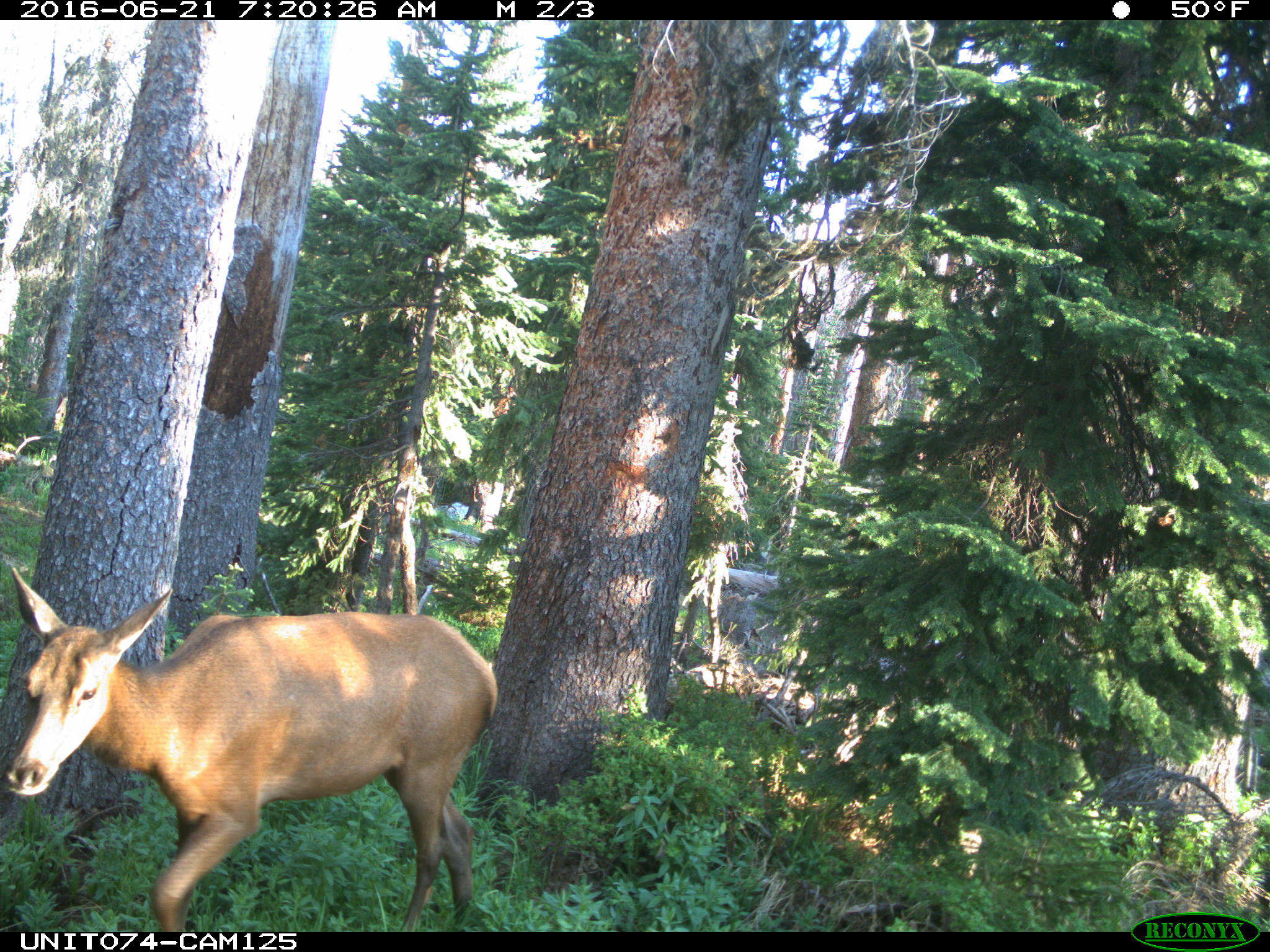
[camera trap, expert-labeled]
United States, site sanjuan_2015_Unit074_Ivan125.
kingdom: Animalia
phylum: Chordata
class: Mammalia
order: Artiodactyla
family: Cervidae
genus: Cervus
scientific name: Cervus elaphus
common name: red deer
Cervus elaphus (red deer).